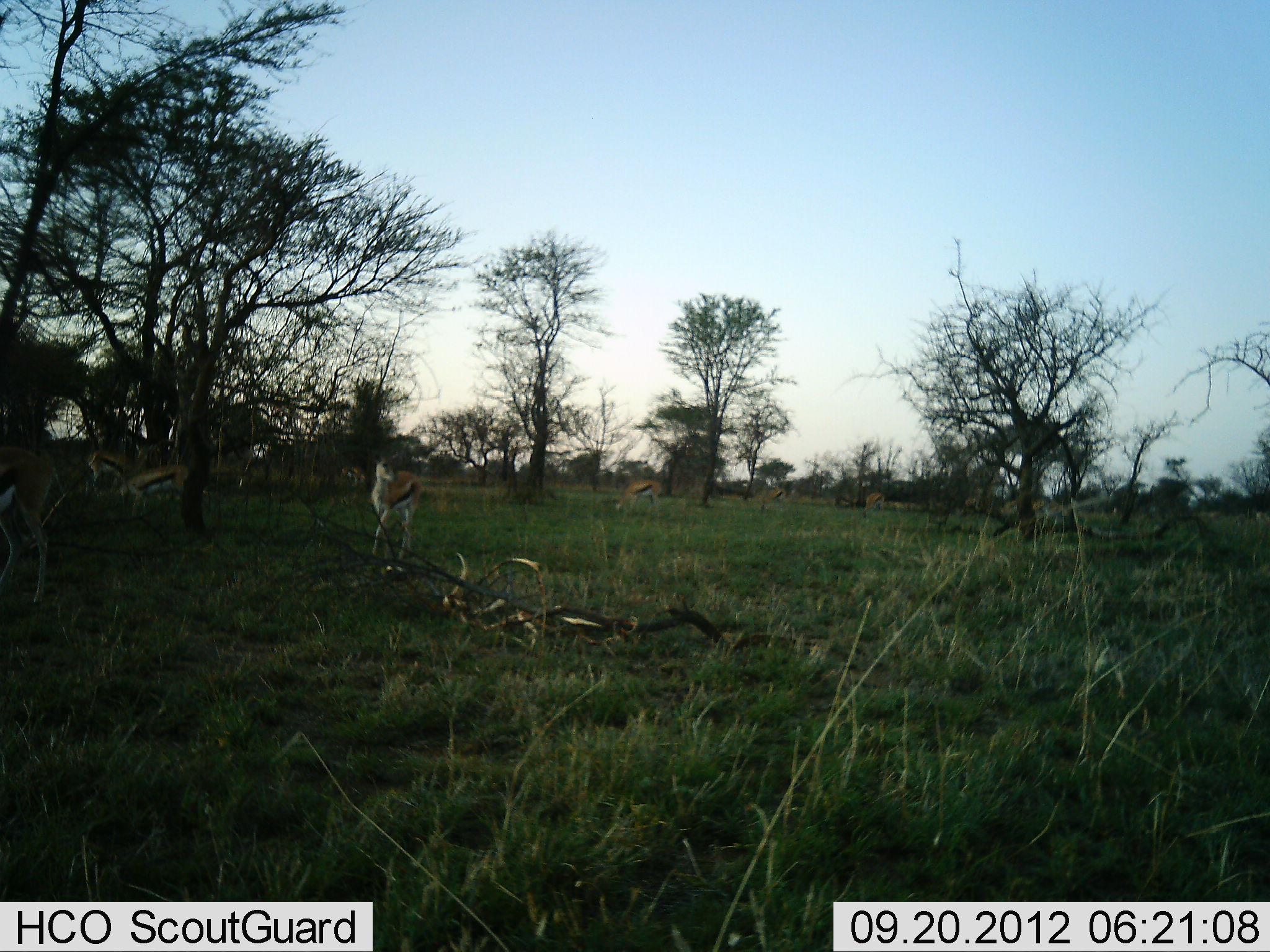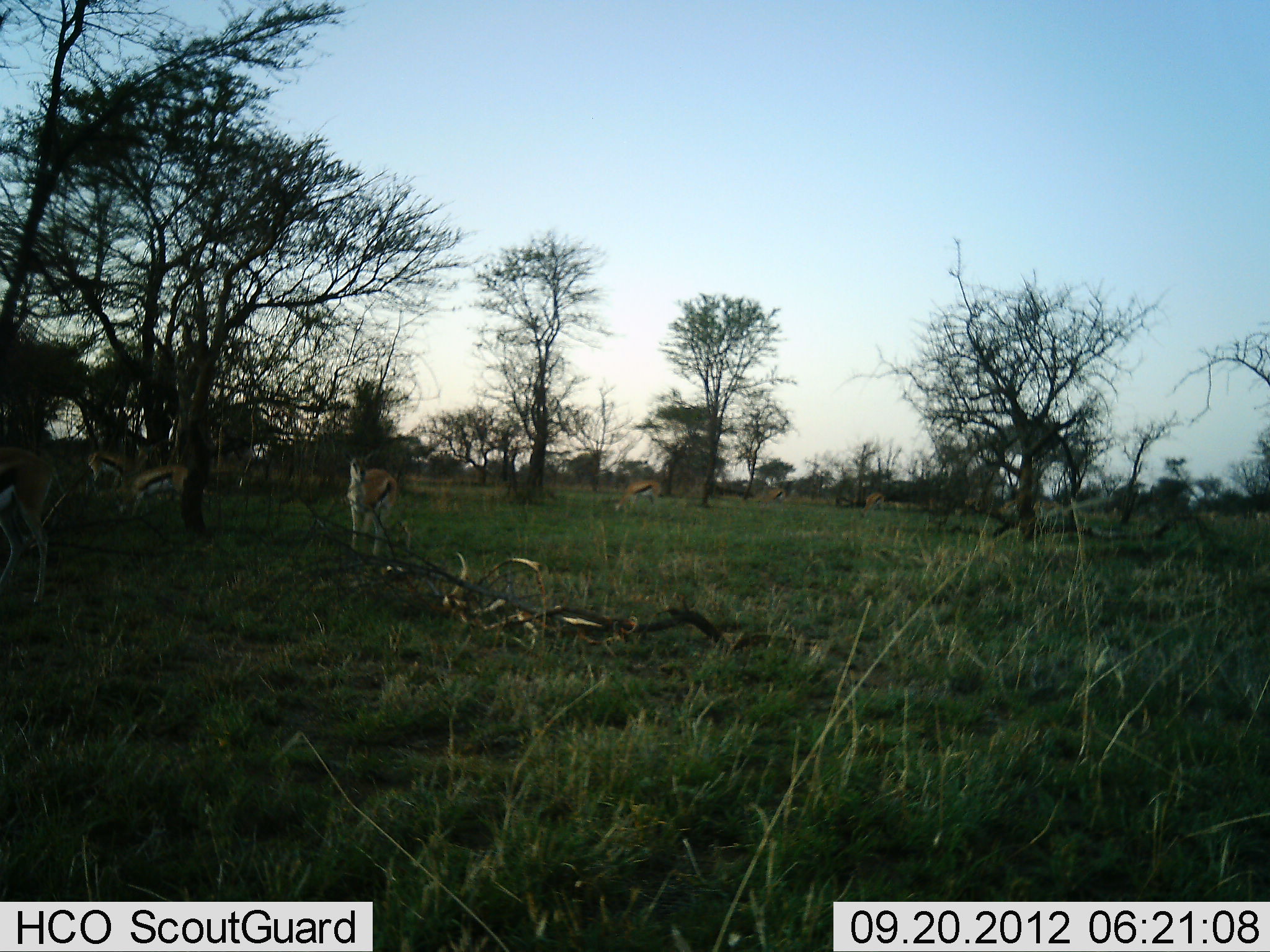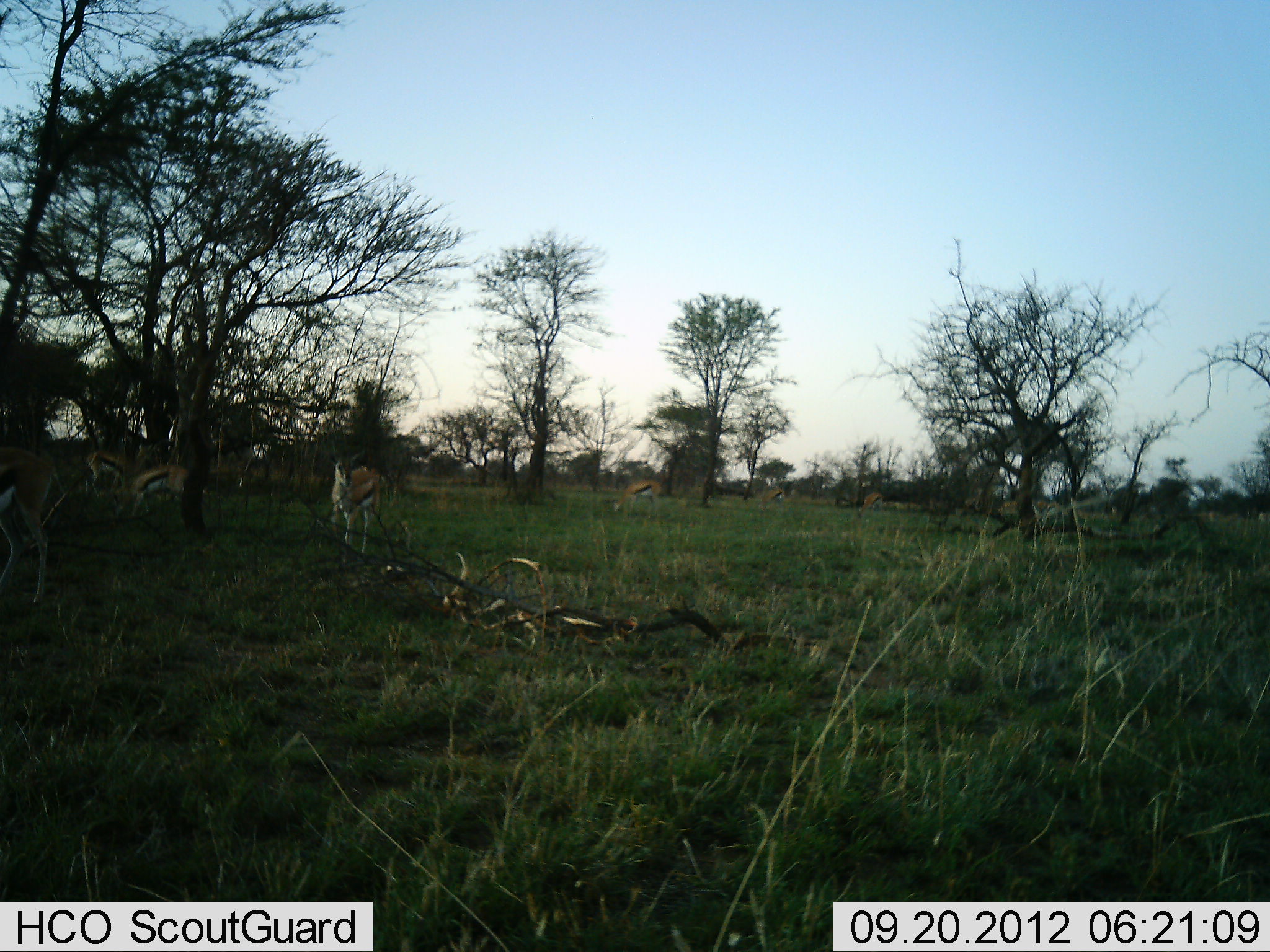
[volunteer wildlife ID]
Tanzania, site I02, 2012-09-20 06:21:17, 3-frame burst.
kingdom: Animalia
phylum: Chordata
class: Mammalia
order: Artiodactyla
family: Bovidae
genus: Eudorcas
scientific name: Eudorcas thomsonii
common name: thomson's gazelle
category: gazellethomsons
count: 7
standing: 70%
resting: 0%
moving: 50%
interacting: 0%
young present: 0%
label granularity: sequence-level